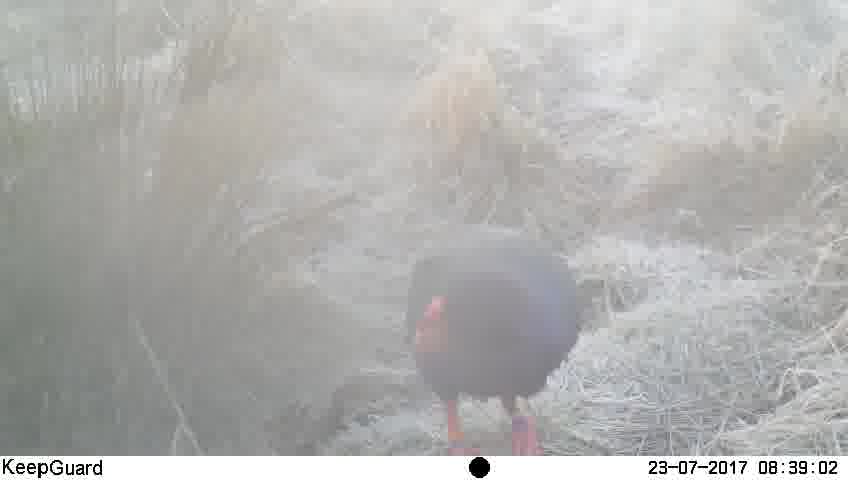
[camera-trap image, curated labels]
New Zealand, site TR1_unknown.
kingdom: Animalia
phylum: Chordata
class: Aves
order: Gruiformes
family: Rallidae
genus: Porphyrio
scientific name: Porphyrio mantelli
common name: takahe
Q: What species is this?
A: Takahe (Porphyrio mantelli).